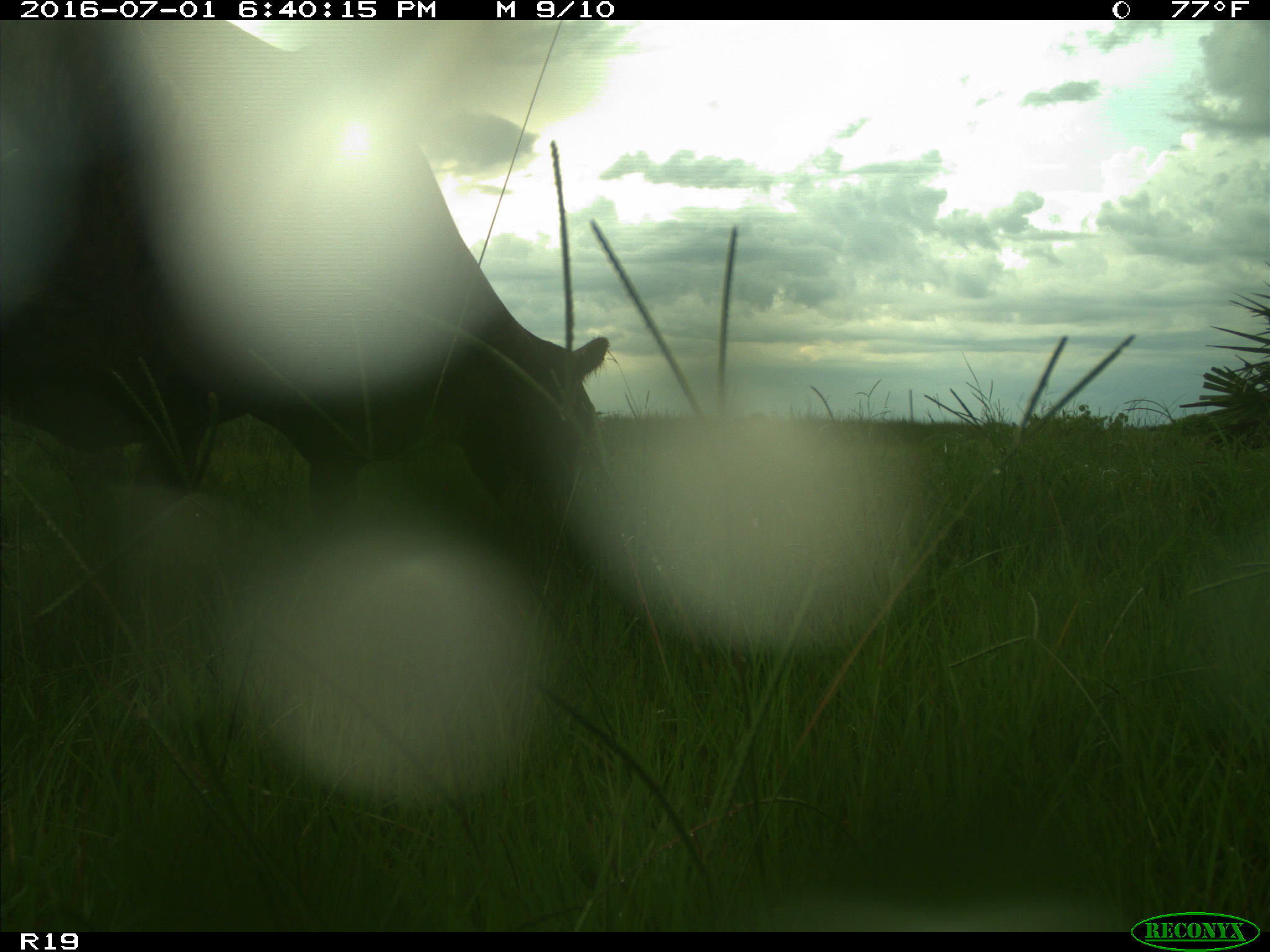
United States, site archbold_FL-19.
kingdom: Animalia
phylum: Chordata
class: Mammalia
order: Artiodactyla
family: Bovidae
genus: Bos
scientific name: Bos taurus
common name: domestic cow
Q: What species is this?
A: Bos taurus (domestic cow).